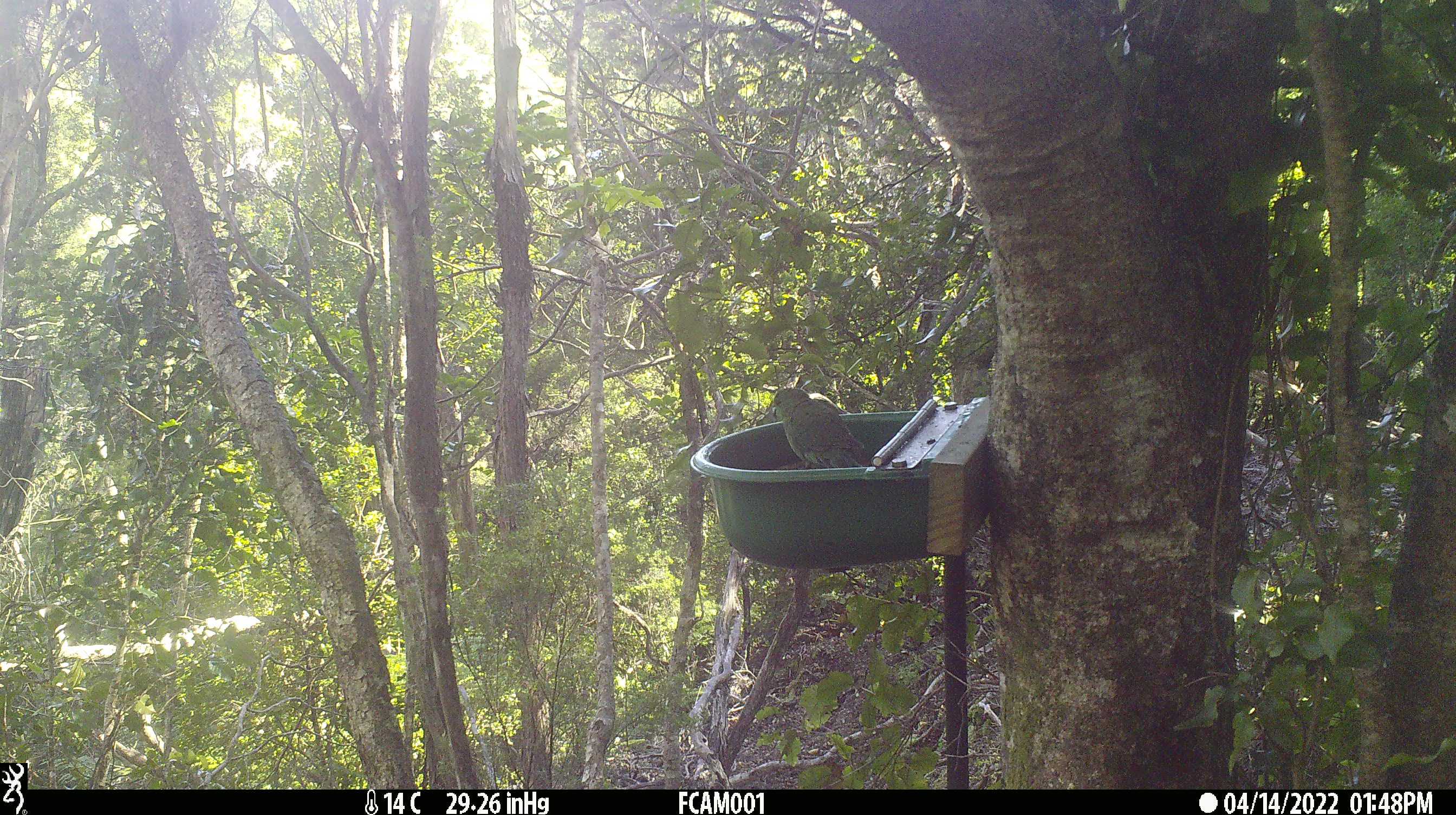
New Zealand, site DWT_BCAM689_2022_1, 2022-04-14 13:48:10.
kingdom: Animalia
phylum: Chordata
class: Aves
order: Psittaciformes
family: Psittaculidae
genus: Cyanoramphus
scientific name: Cyanoramphus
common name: parakeet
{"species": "parakeet (Cyanoramphus)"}